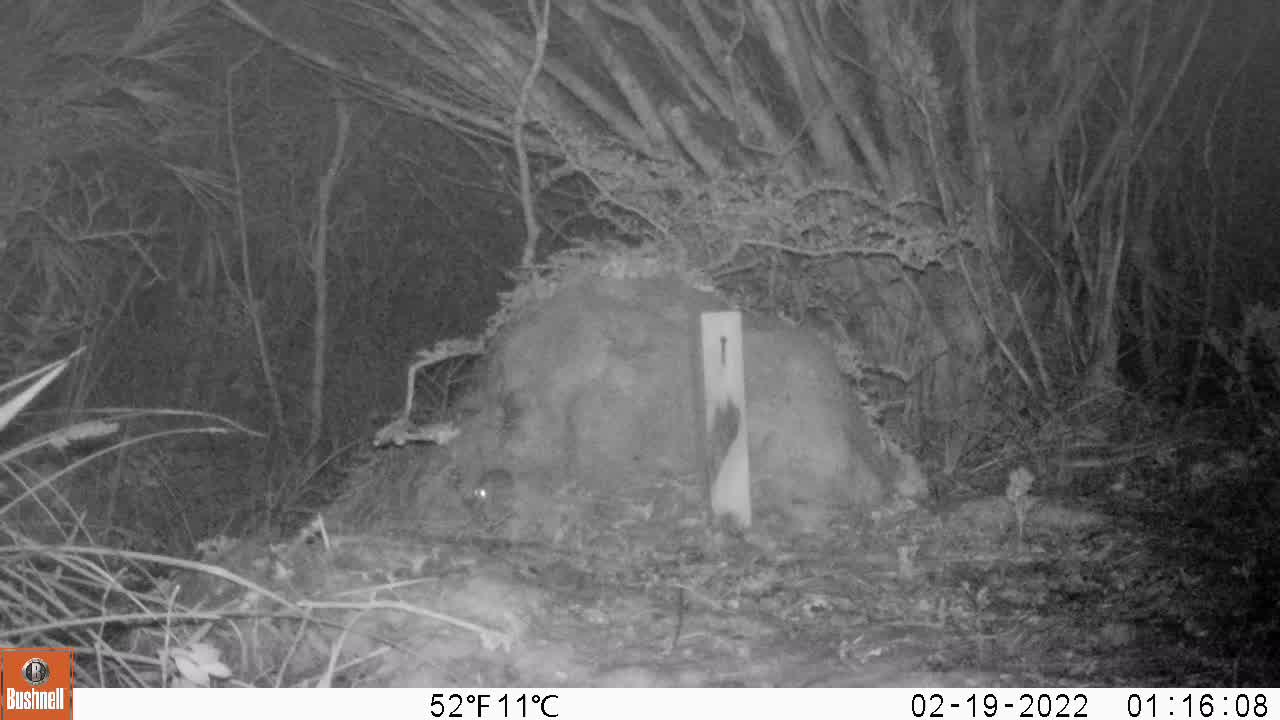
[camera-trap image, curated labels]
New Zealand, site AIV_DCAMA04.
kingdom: Animalia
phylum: Chordata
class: Mammalia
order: Rodentia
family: Muridae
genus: Mus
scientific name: Mus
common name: mouse